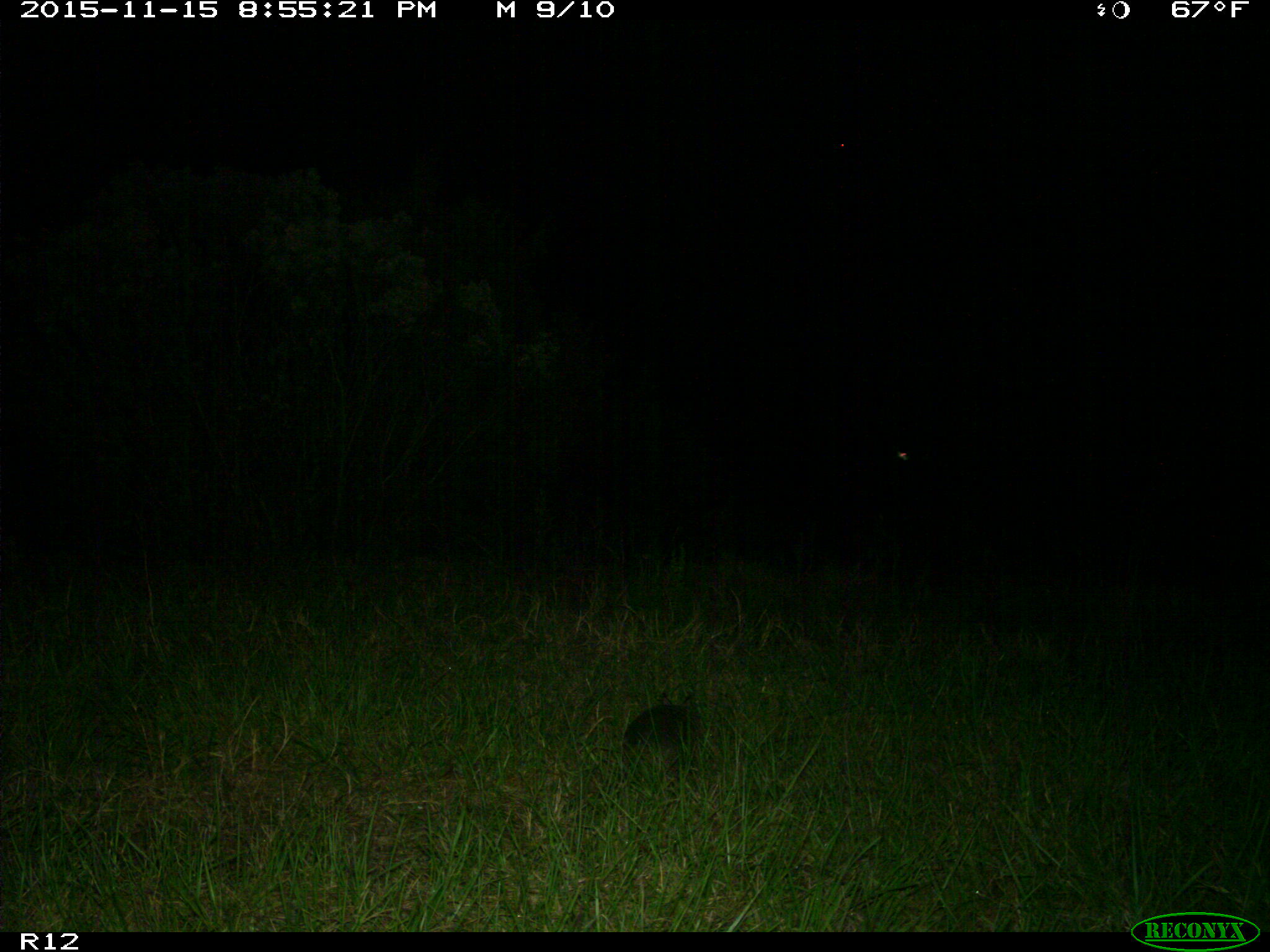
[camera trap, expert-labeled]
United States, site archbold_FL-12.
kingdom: Animalia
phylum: Chordata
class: Mammalia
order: Cingulata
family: Dasypodidae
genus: Dasypus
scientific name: Dasypus novemcinctus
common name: nine-banded armadillo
Dasypus novemcinctus (nine-banded armadillo).